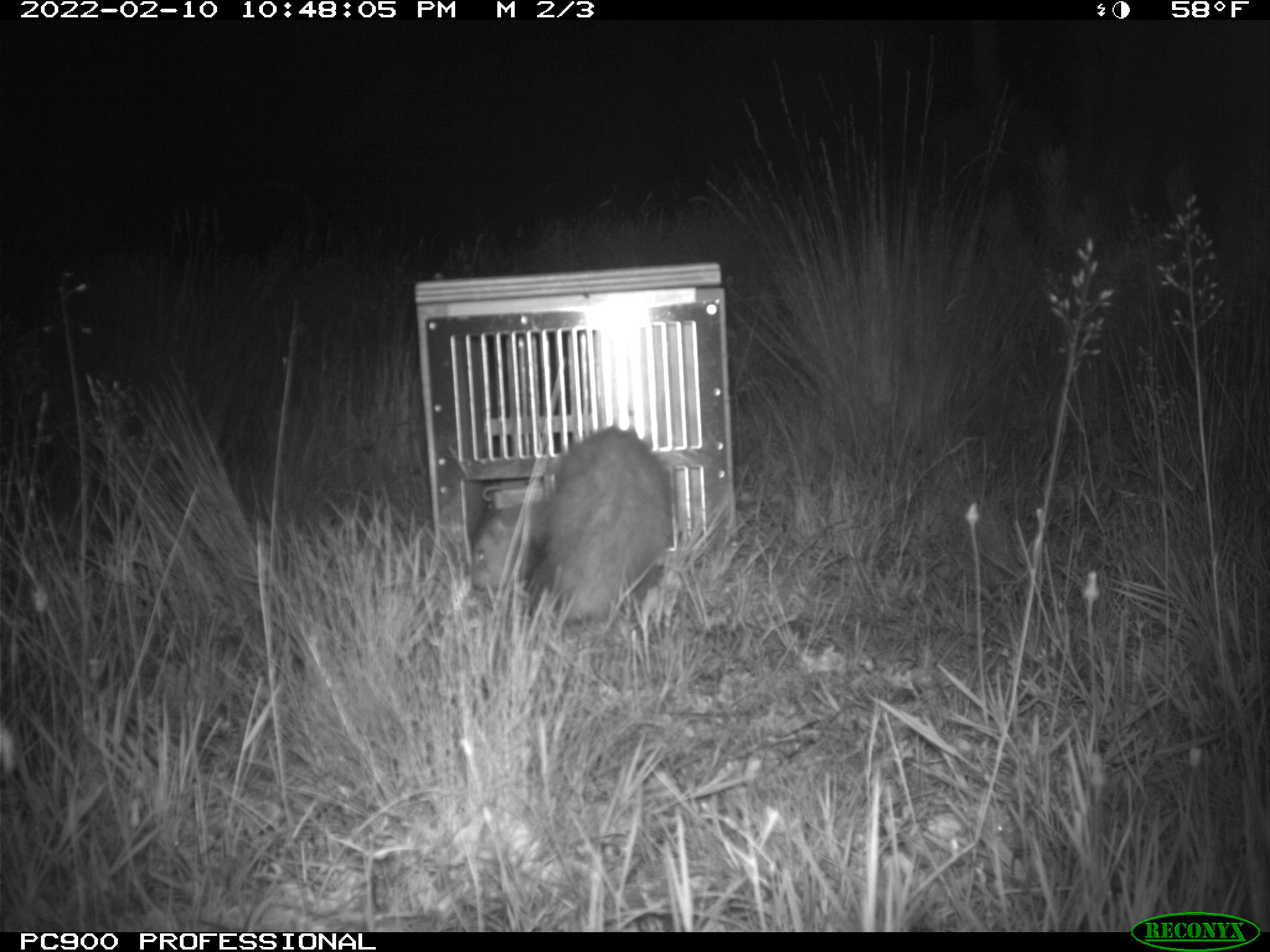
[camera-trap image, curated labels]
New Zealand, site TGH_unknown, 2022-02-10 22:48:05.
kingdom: Animalia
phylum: Chordata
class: Mammalia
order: Carnivora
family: Mustelidae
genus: Mustela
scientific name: Mustela furo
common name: ferret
Ferret (Mustela furo).